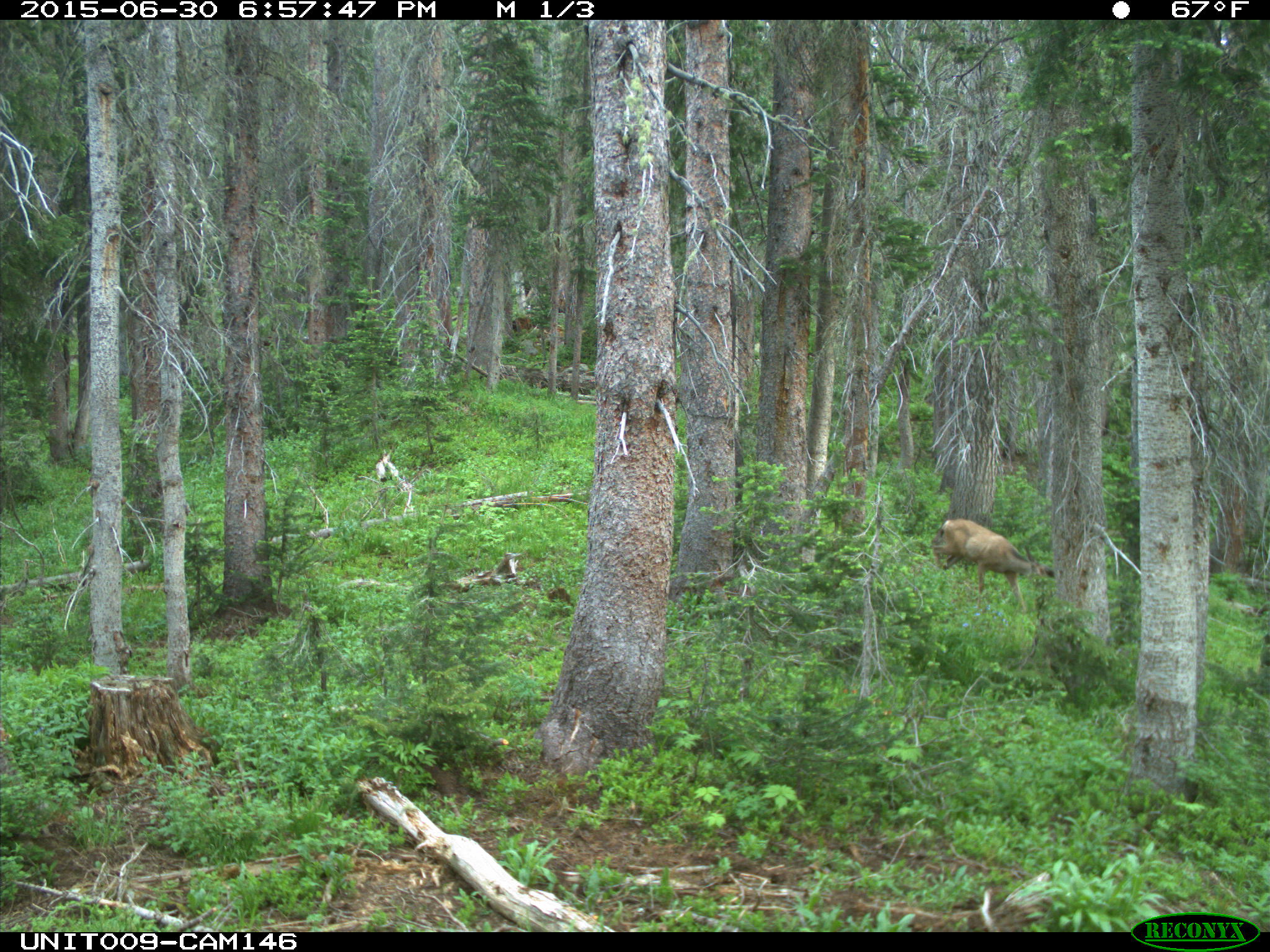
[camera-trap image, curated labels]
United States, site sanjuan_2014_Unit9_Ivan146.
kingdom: Animalia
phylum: Chordata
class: Mammalia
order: Artiodactyla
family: Cervidae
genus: Odocoileus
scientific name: Odocoileus hemionus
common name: mule deer